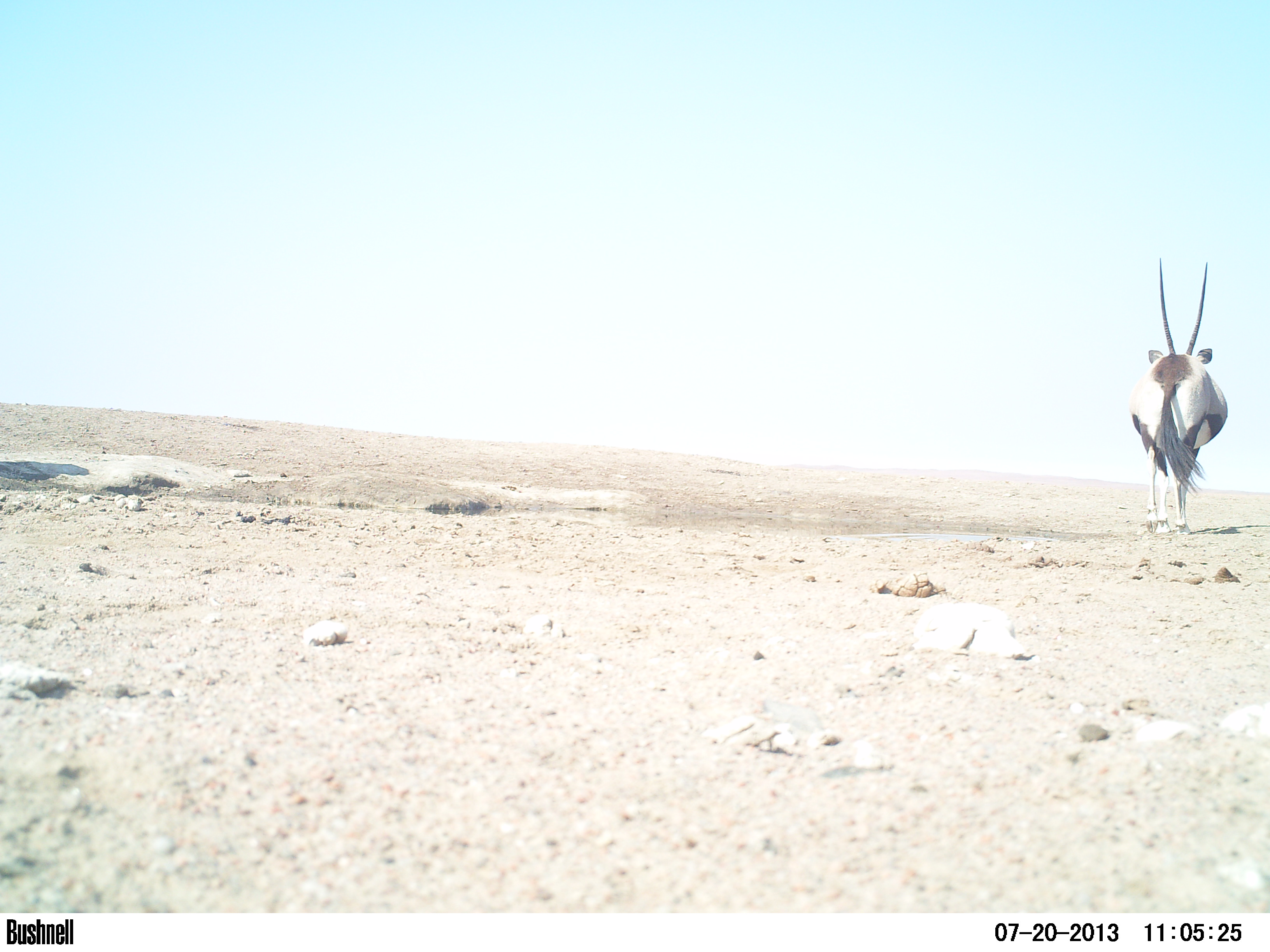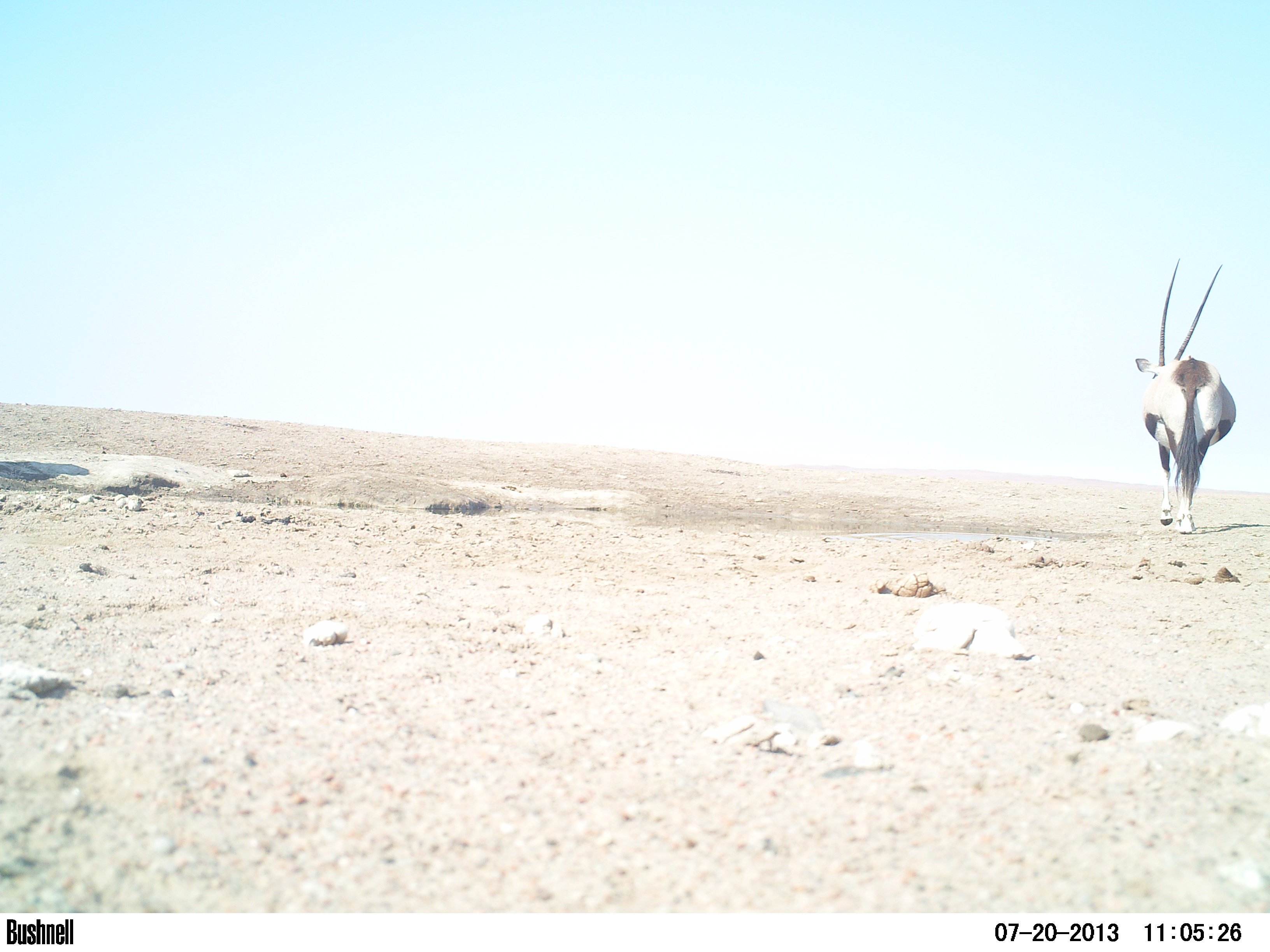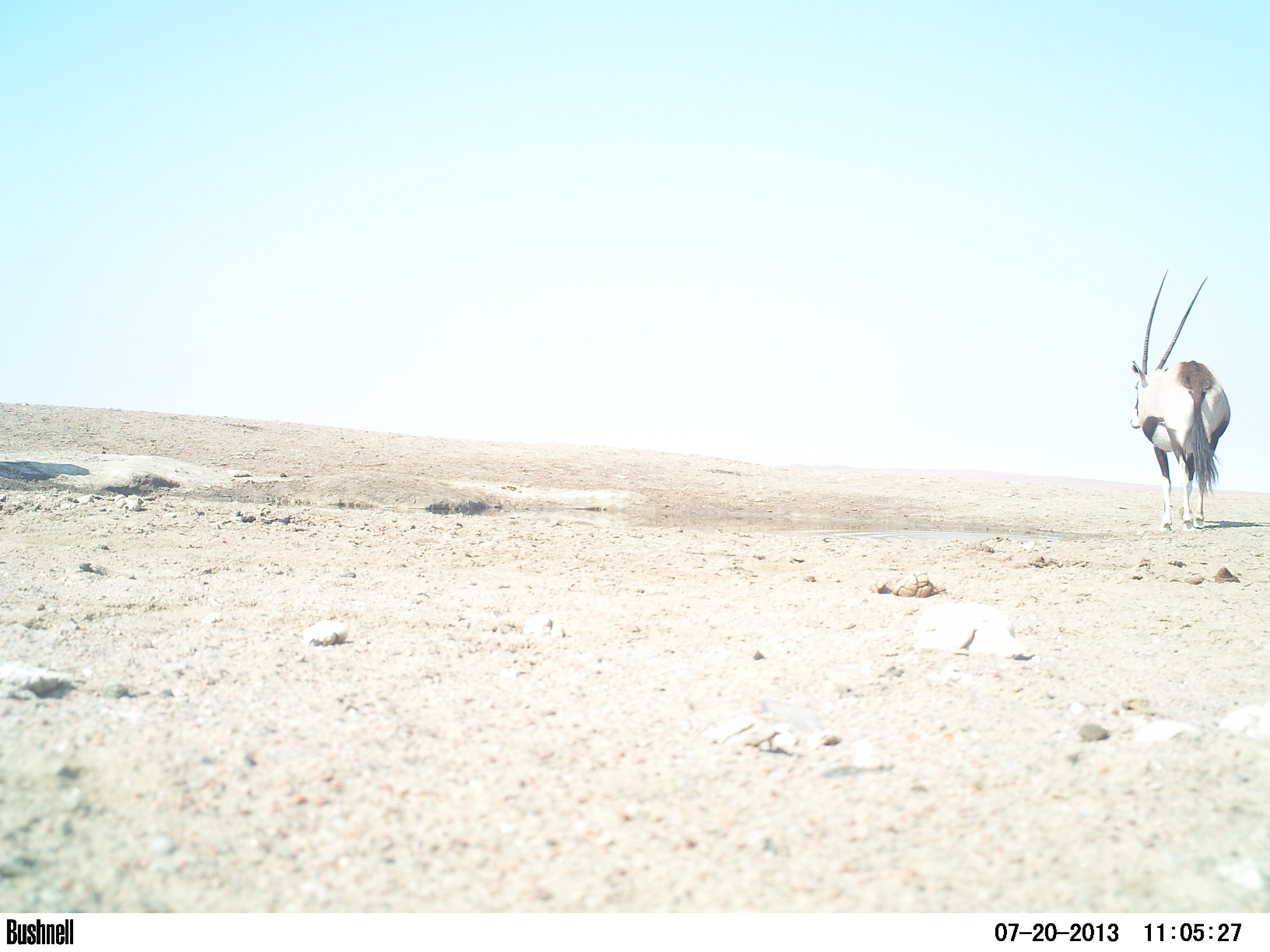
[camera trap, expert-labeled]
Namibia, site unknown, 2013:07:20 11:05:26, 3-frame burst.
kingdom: Animalia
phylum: Chordata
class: Mammalia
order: Artiodactyla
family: Bovidae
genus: Oryx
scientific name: Oryx gazella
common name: gemsbok